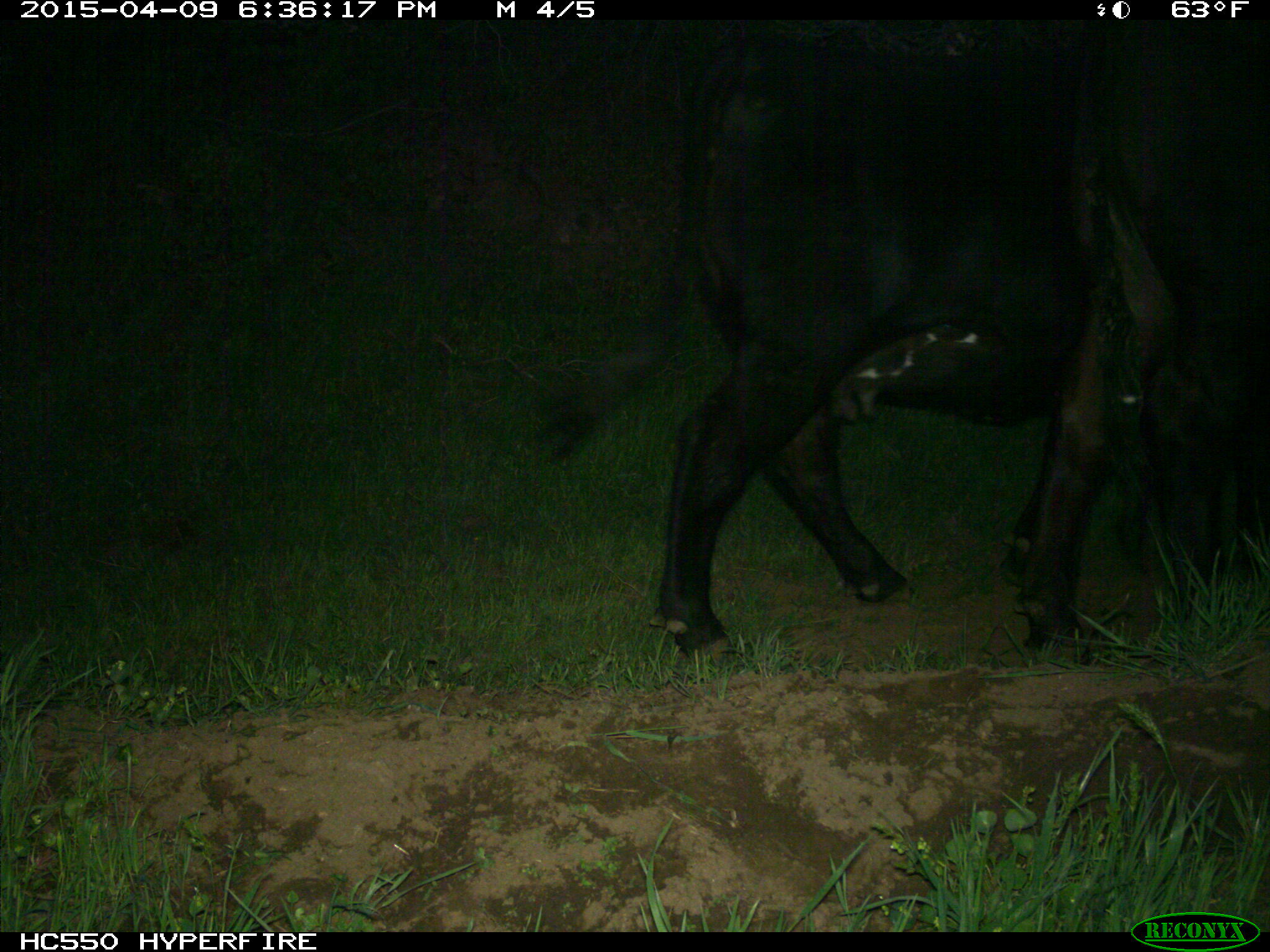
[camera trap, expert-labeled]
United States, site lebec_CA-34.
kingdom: Animalia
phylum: Chordata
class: Mammalia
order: Artiodactyla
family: Bovidae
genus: Bos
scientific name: Bos taurus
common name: domestic cow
Bos taurus (domestic cow).